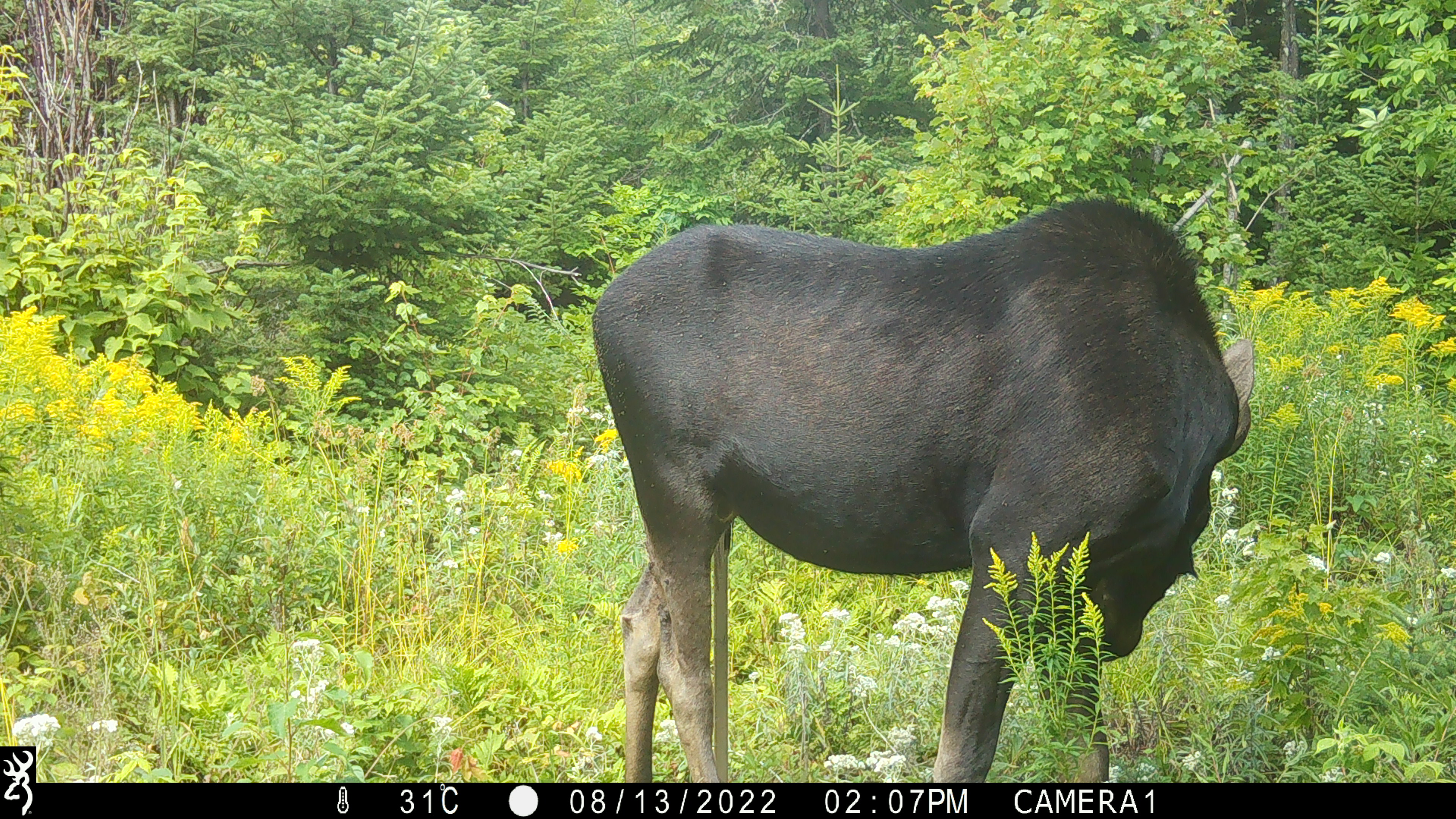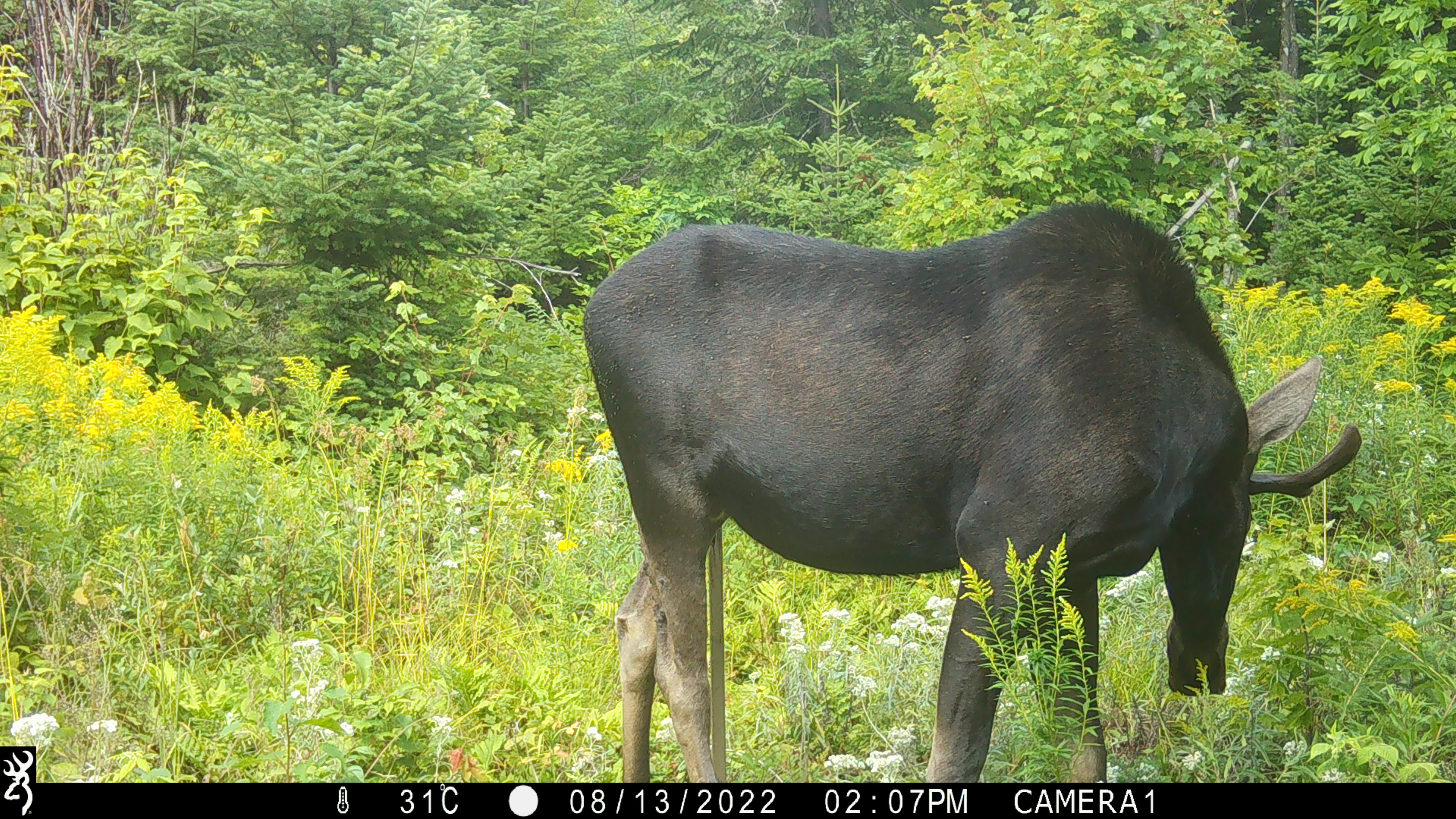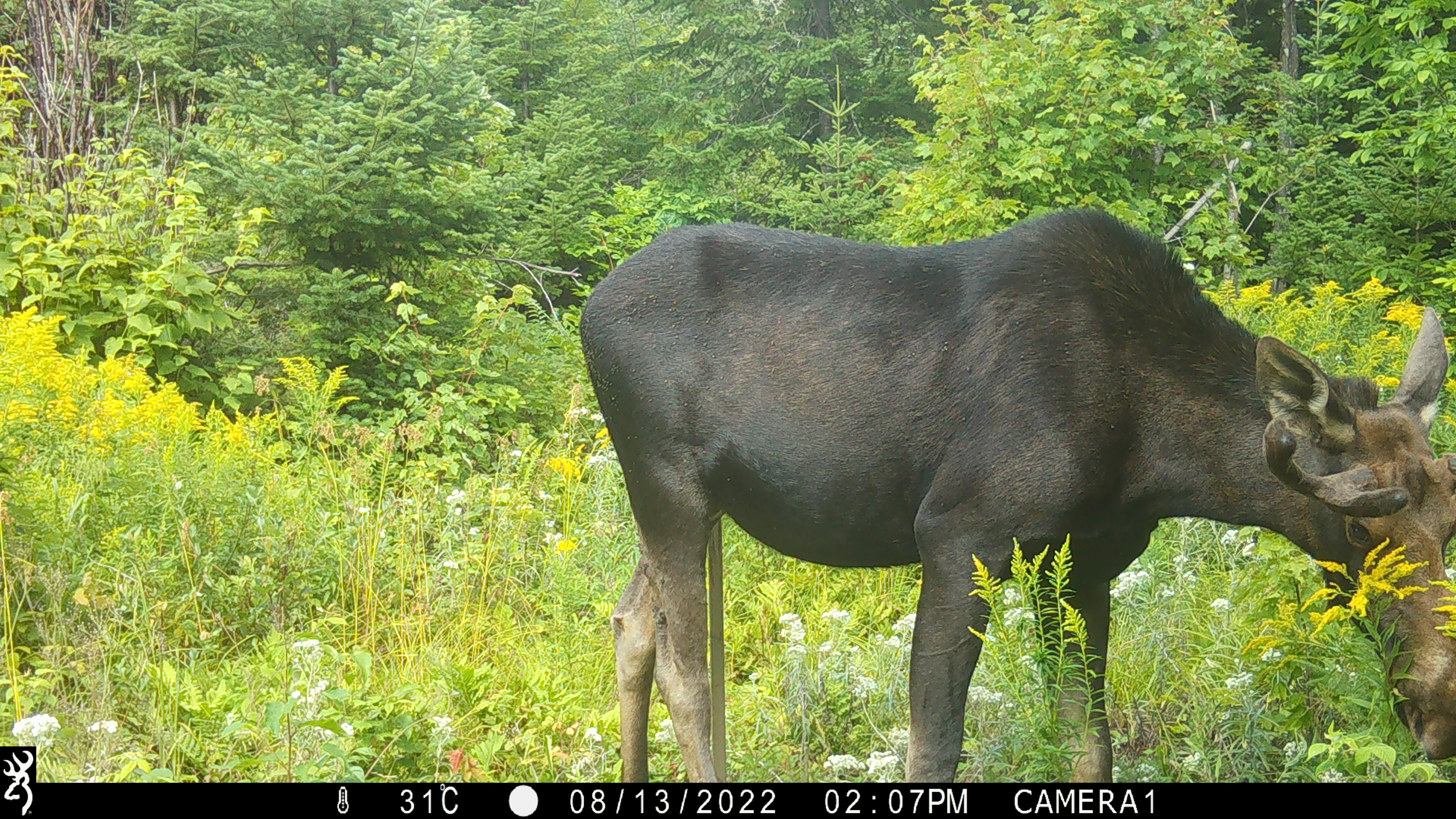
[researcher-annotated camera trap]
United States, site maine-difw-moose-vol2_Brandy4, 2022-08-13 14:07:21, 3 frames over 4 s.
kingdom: Animalia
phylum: Chordata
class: Mammalia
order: Artiodactyla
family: Cervidae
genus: Alces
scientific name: Alces alces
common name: moose